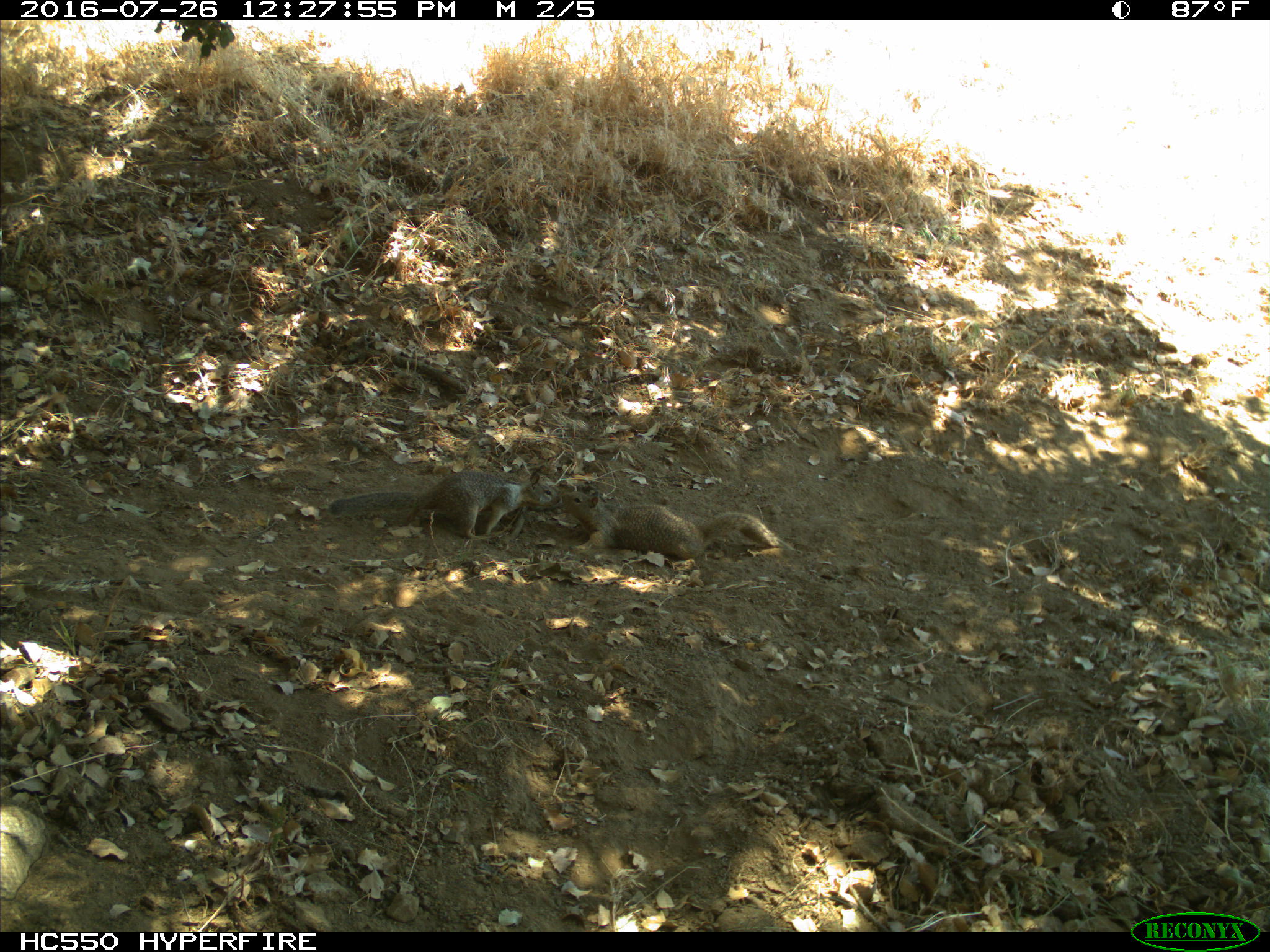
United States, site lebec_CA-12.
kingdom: Animalia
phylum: Chordata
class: Mammalia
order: Rodentia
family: Sciuridae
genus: Otospermophilus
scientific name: Otospermophilus beecheyi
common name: california ground squirrel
Otospermophilus beecheyi (california ground squirrel).